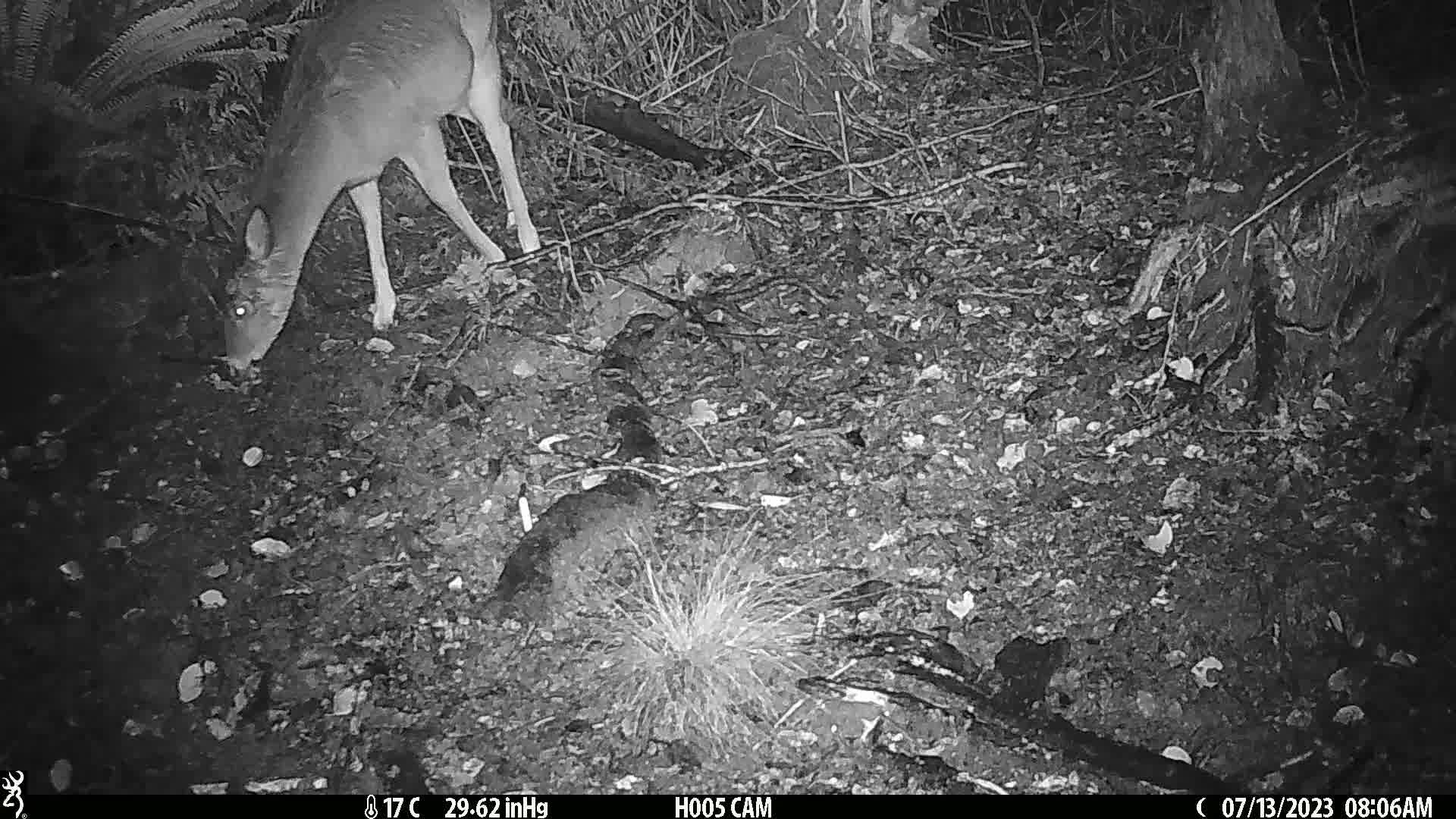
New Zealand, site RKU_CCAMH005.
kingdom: Animalia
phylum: Chordata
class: Mammalia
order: Artiodactyla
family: Cervidae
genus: Odocoileus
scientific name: Odocoileus virginianus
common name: white-tailed deer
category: white tailed deer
White tailed deer (white-tailed deer) (Odocoileus virginianus).